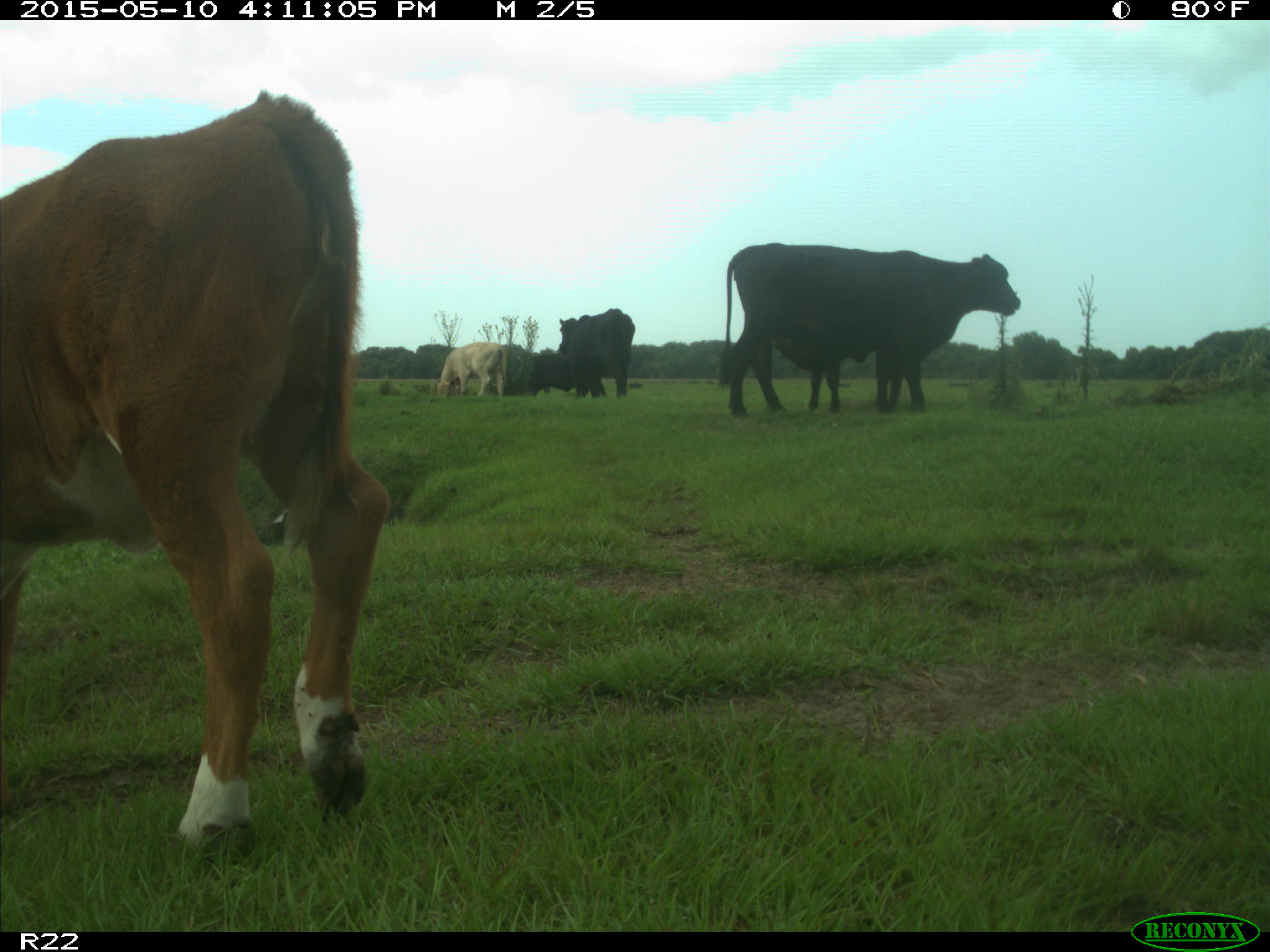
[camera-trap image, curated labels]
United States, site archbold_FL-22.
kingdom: Animalia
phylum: Chordata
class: Mammalia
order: Artiodactyla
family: Bovidae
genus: Bos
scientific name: Bos taurus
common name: domestic cow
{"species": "Bos taurus (domestic cow)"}